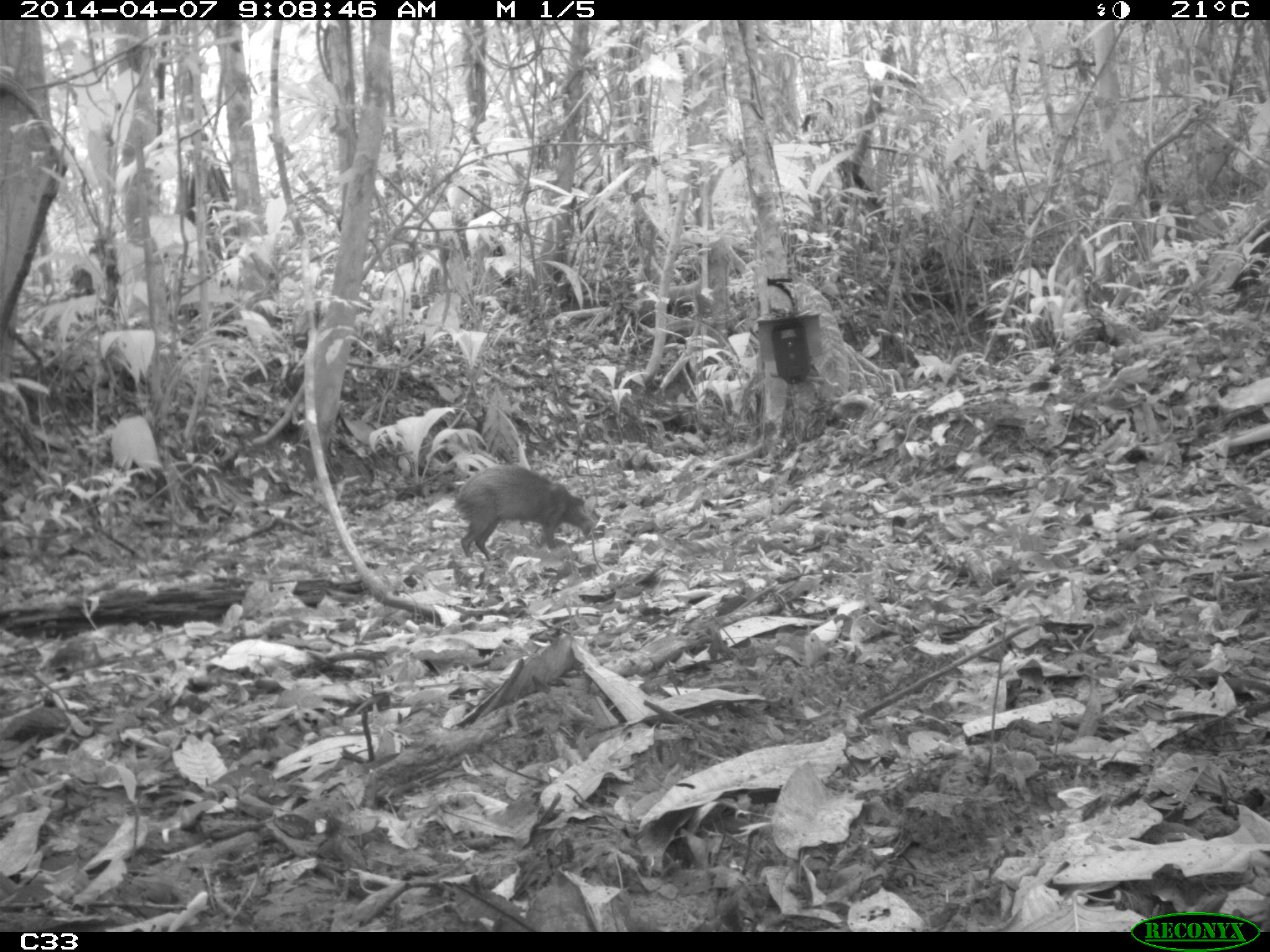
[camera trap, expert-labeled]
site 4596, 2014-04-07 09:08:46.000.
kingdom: Animalia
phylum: Chordata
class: Mammalia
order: Rodentia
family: Dasyproctidae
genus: Dasyprocta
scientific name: Dasyprocta leporina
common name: red-rumped agouti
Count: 1.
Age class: adult.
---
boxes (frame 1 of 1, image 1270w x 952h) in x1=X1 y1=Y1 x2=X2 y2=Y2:
dasyprocta leporina: x1=450 y1=462 x2=606 y2=556